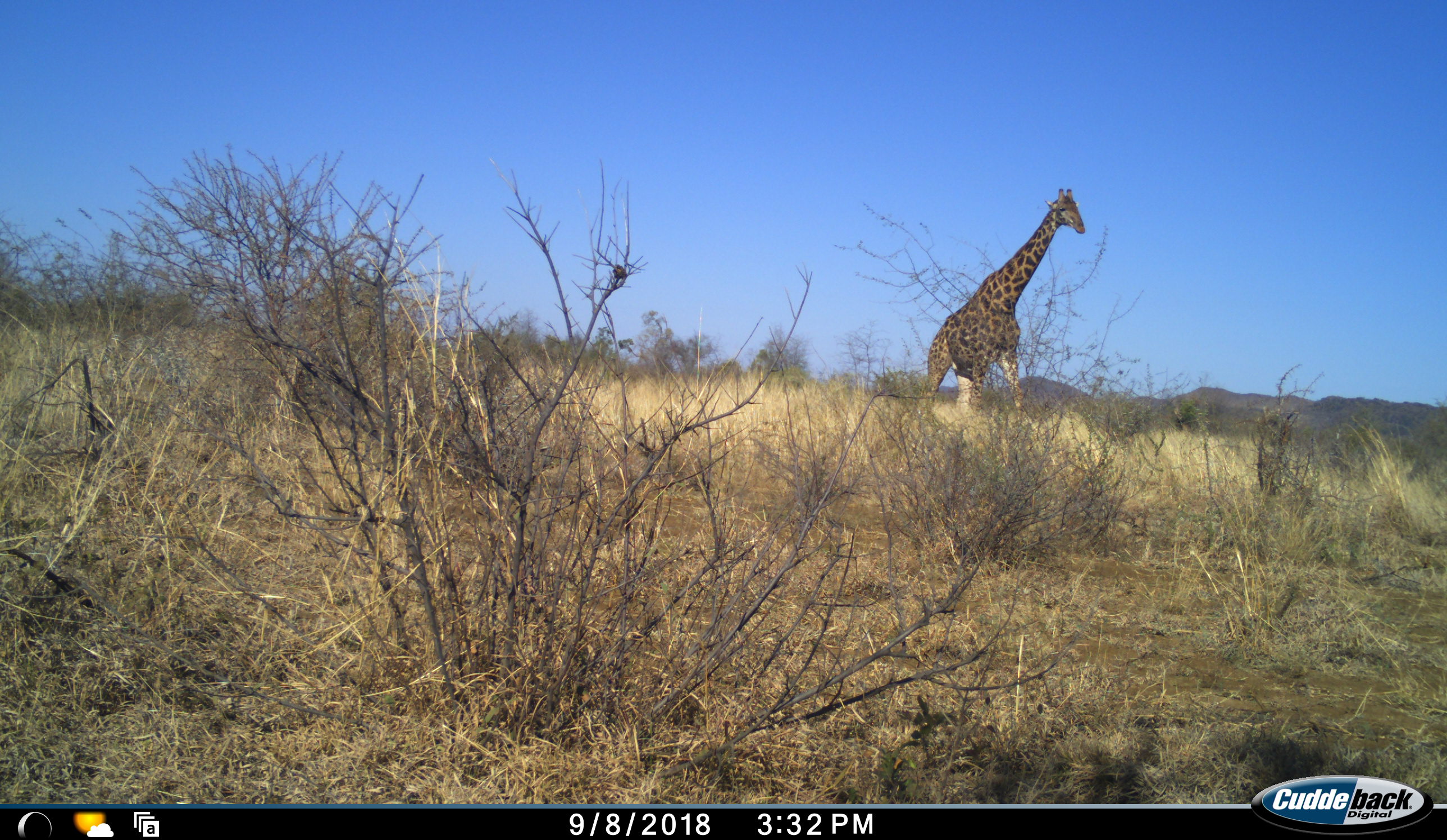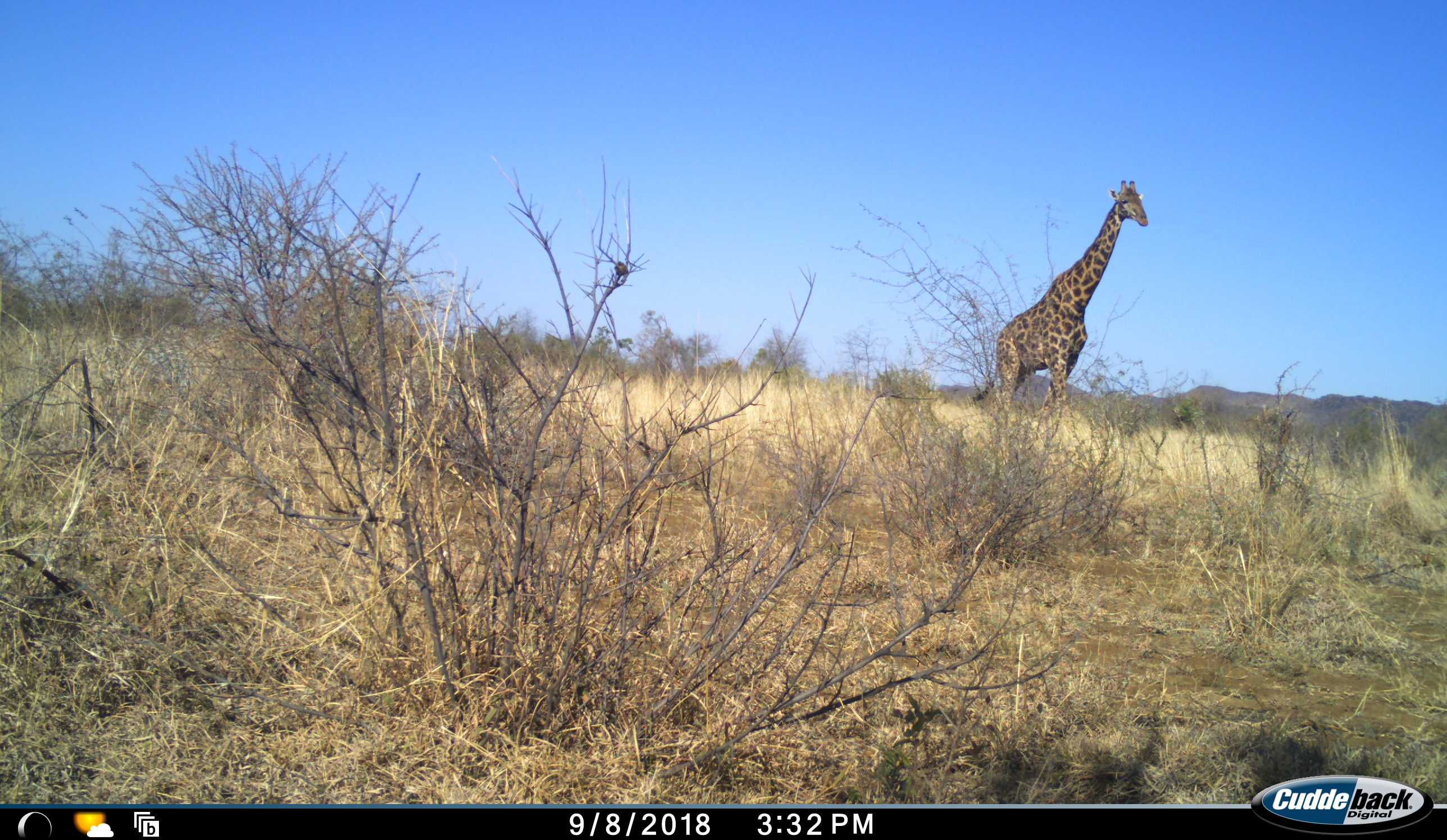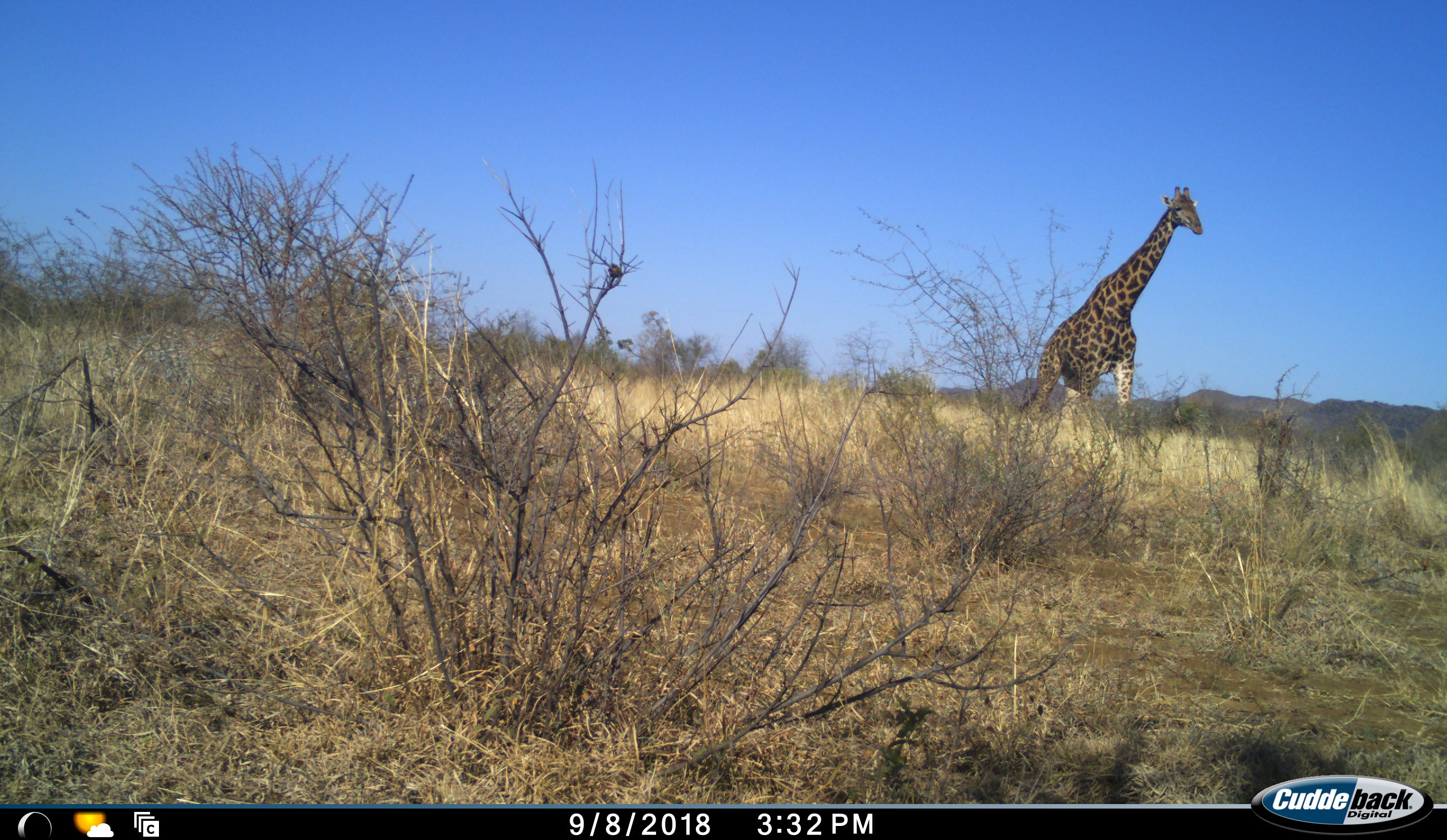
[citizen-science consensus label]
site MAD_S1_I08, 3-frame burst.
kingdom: Animalia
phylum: Chordata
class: Mammalia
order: Artiodactyla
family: Giraffidae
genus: Giraffa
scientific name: Giraffa camelopardalis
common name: giraffe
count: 1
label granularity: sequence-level